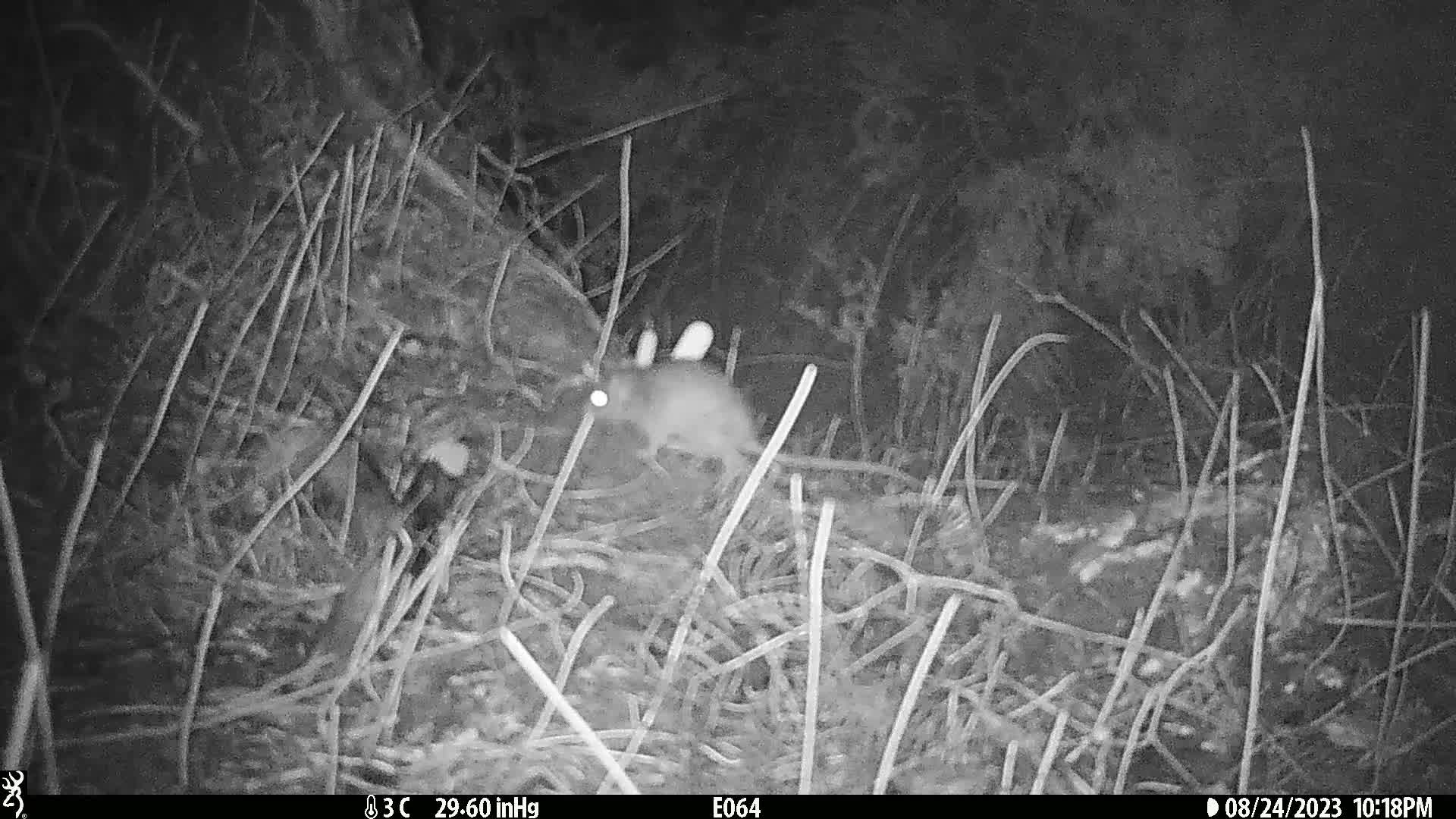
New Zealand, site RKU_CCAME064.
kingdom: Animalia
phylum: Chordata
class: Mammalia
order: Rodentia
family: Muridae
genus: Rattus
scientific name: Rattus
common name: rat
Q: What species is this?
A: Rat (Rattus).